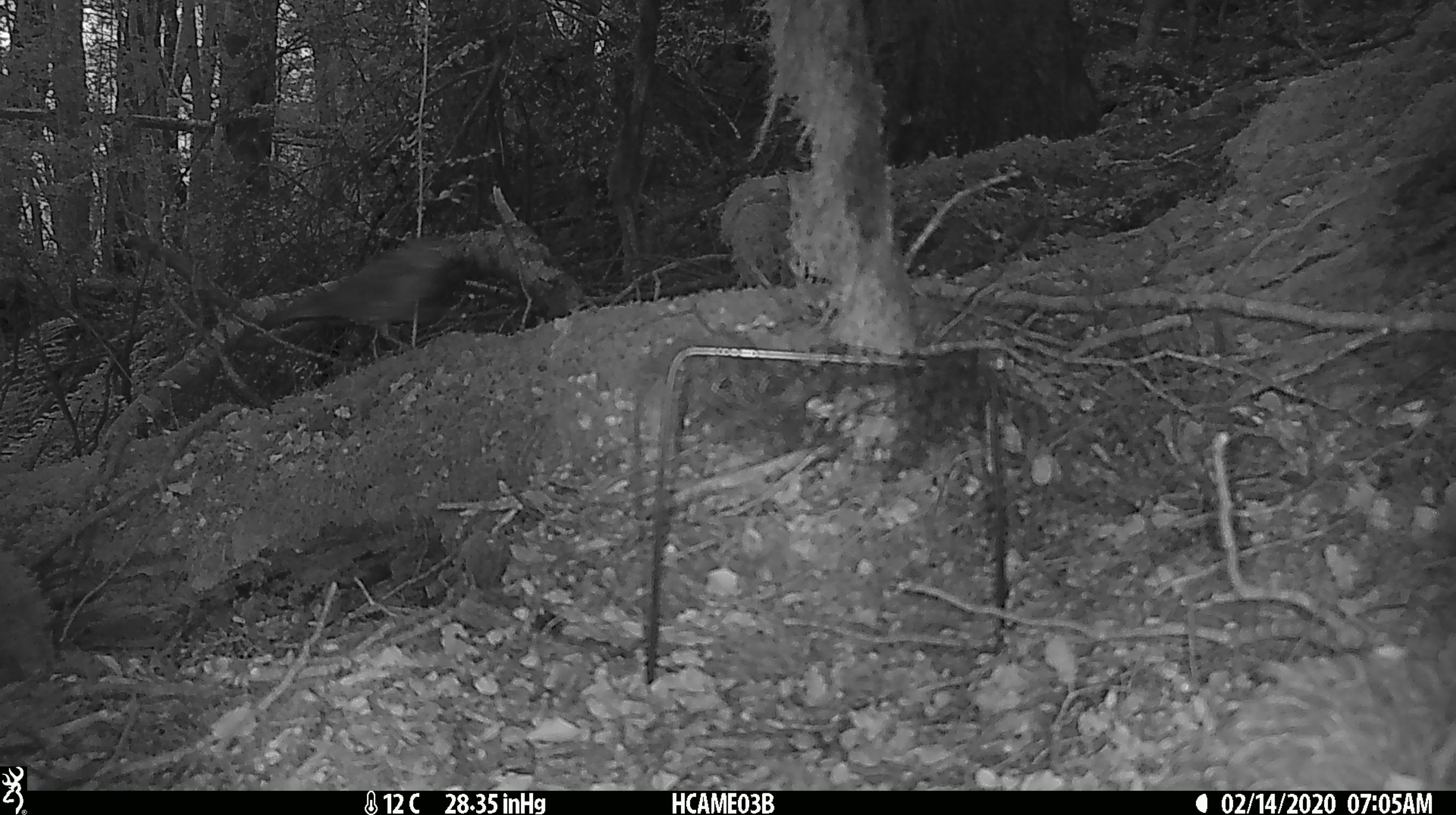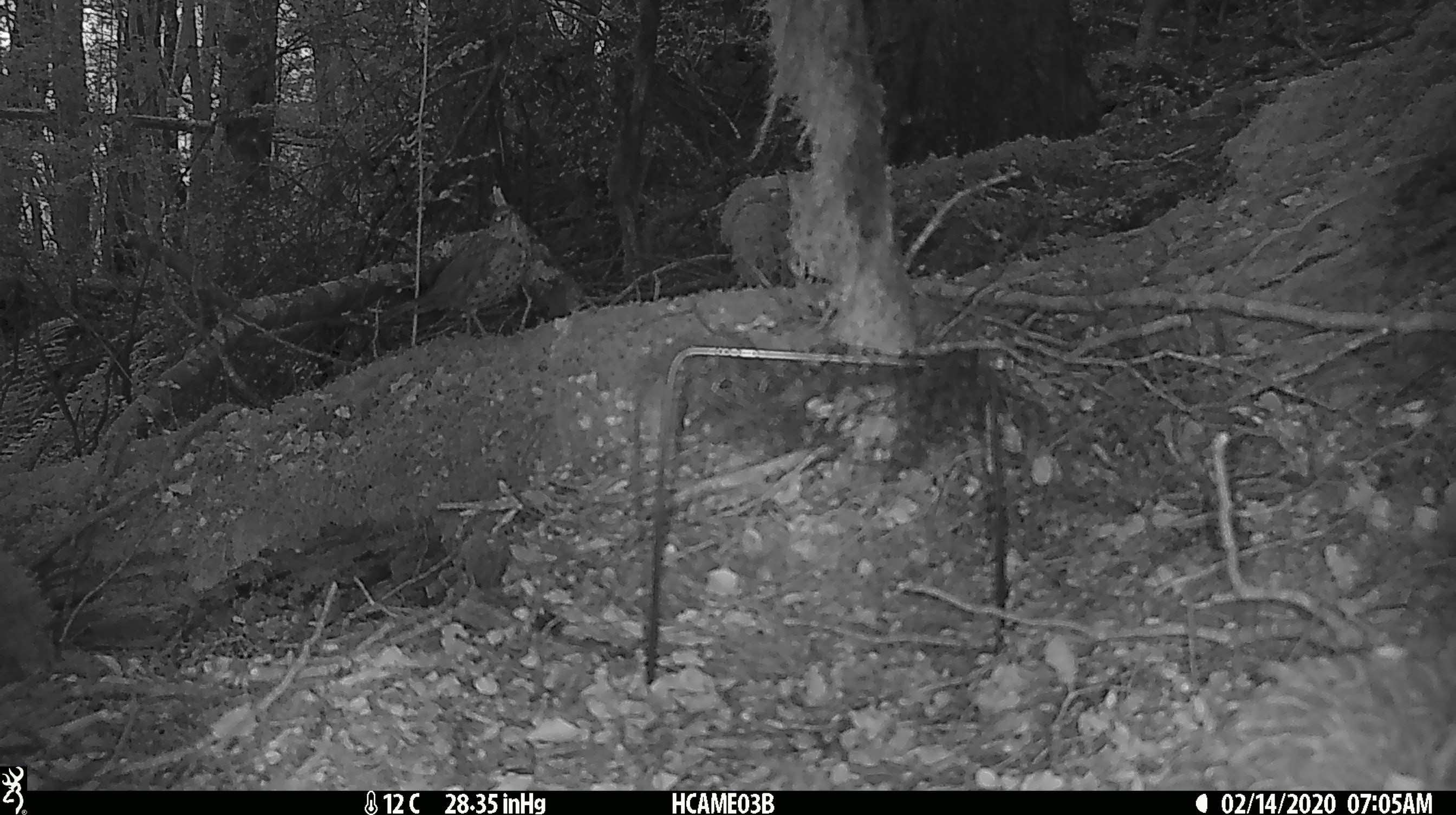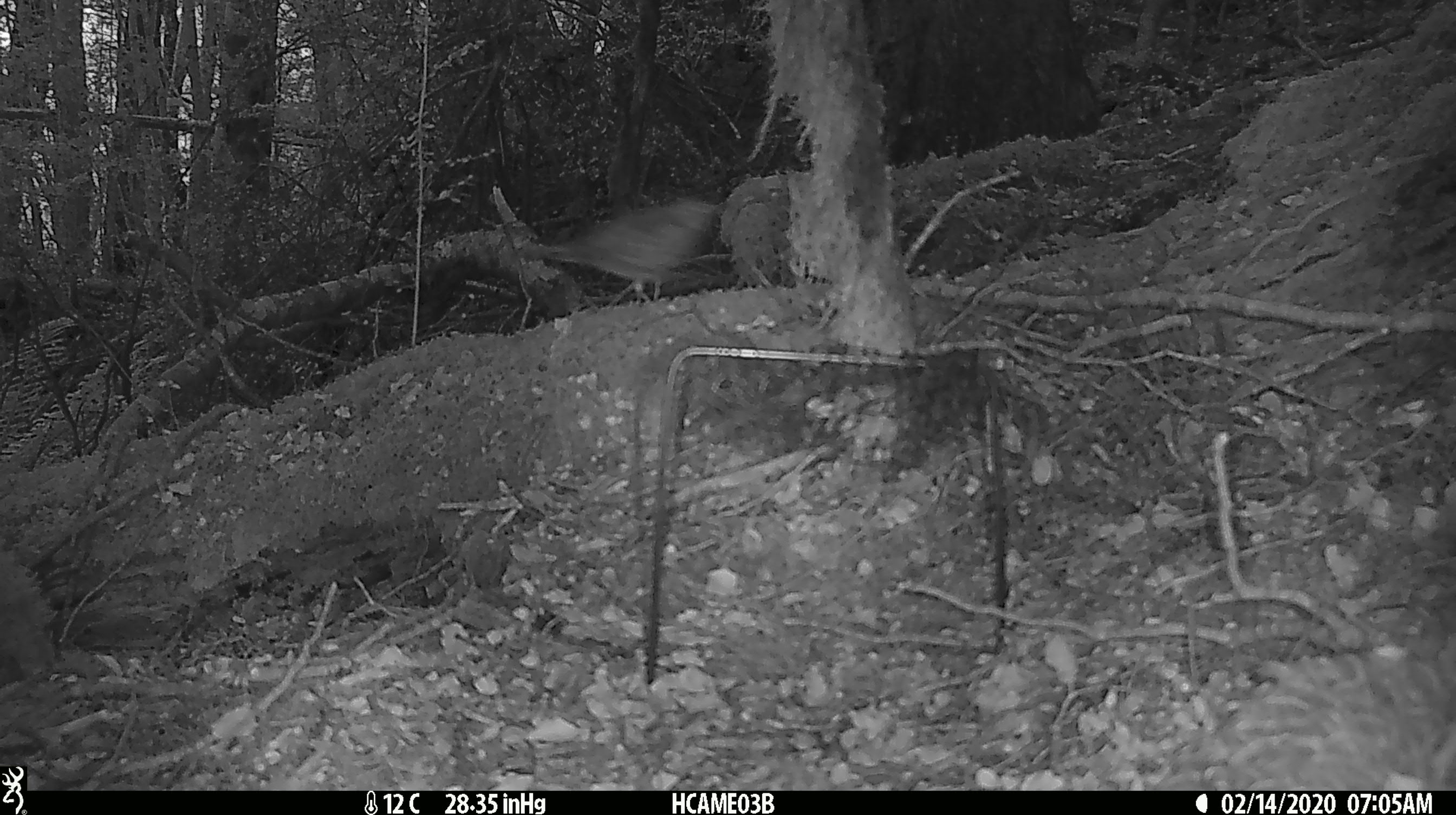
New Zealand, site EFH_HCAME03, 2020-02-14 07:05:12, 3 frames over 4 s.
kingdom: Animalia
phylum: Chordata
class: Aves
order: Passeriformes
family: Turdidae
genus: Turdus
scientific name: Turdus philomelos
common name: song thrush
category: thrush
Thrush (song thrush) (Turdus philomelos).